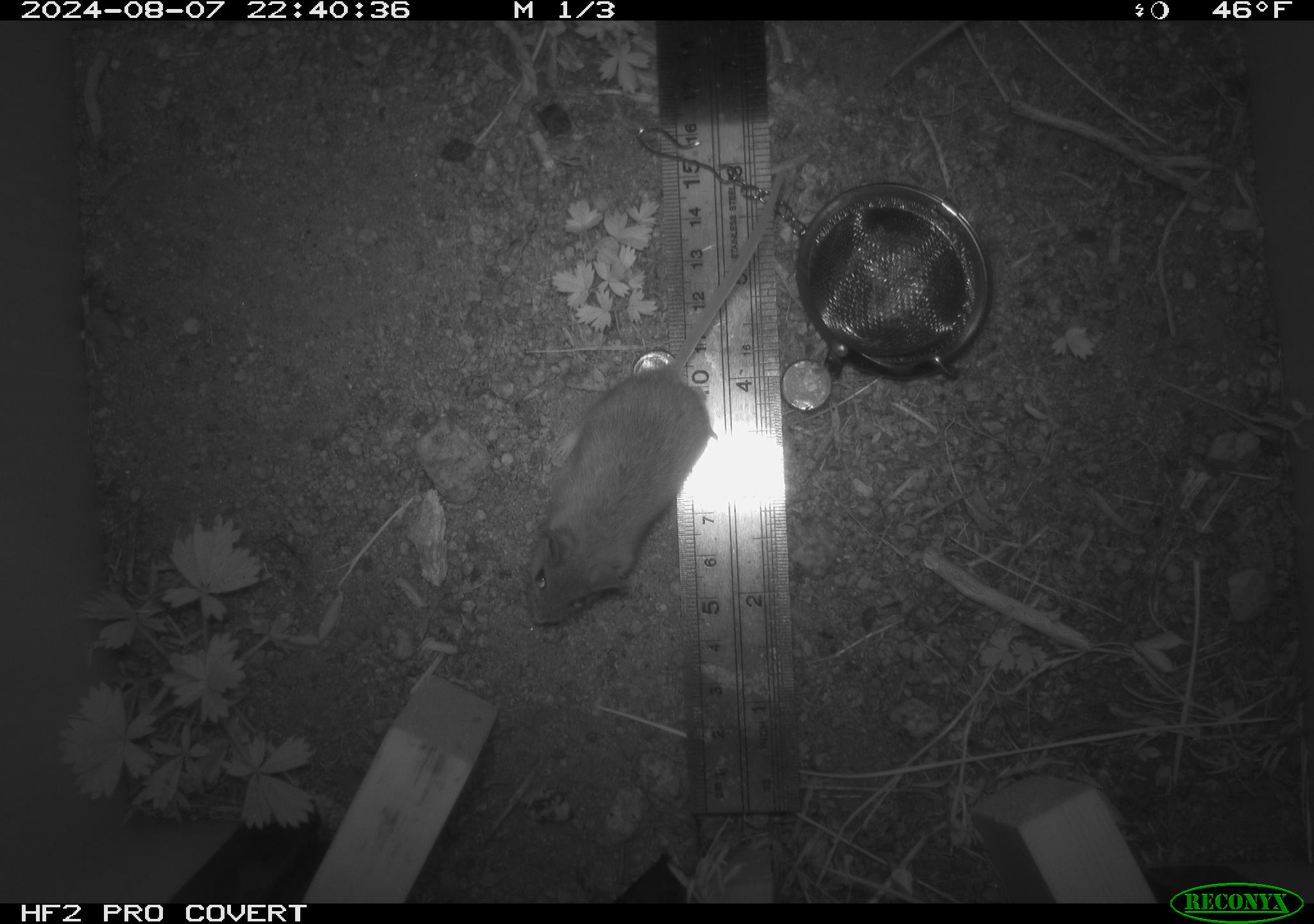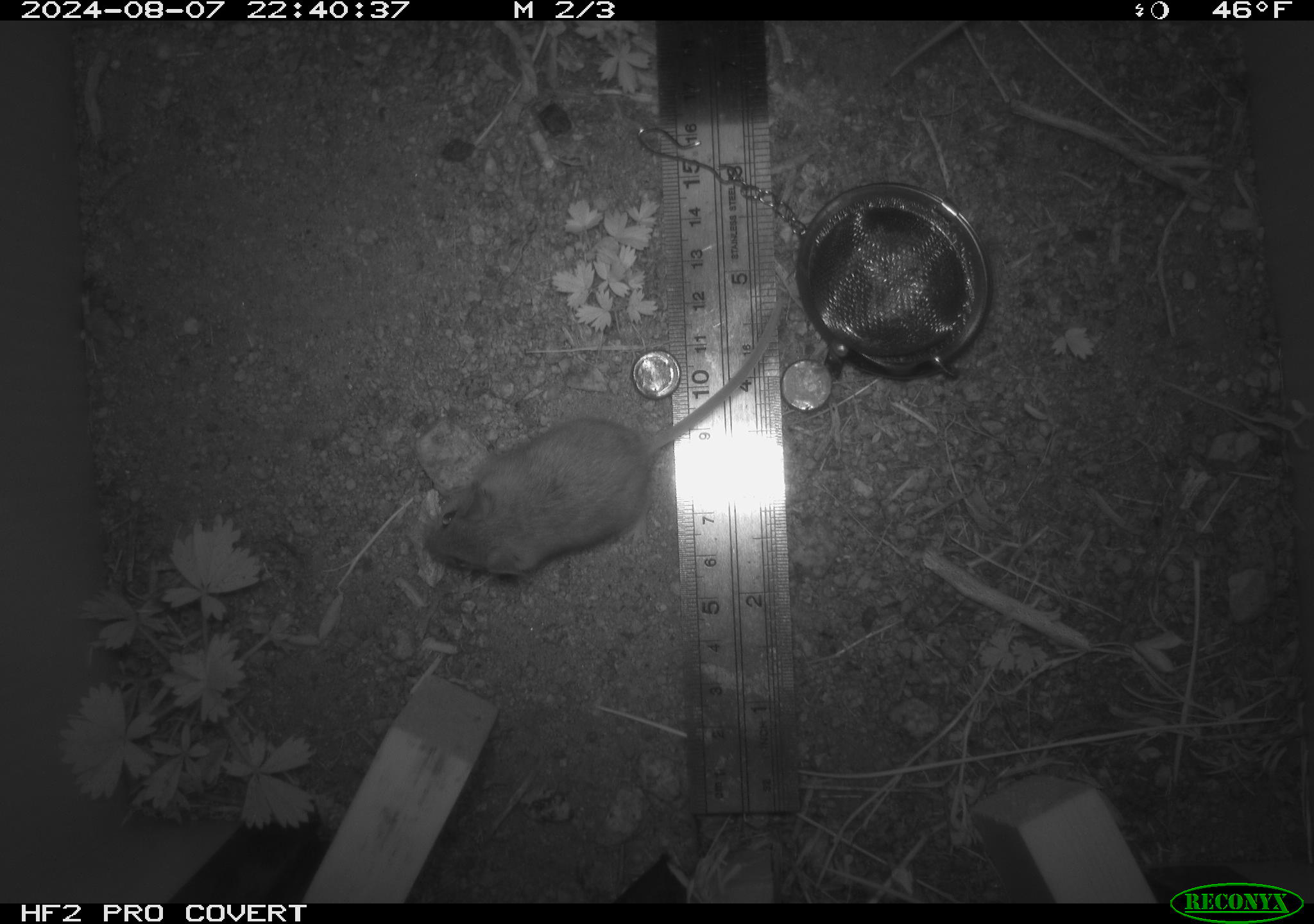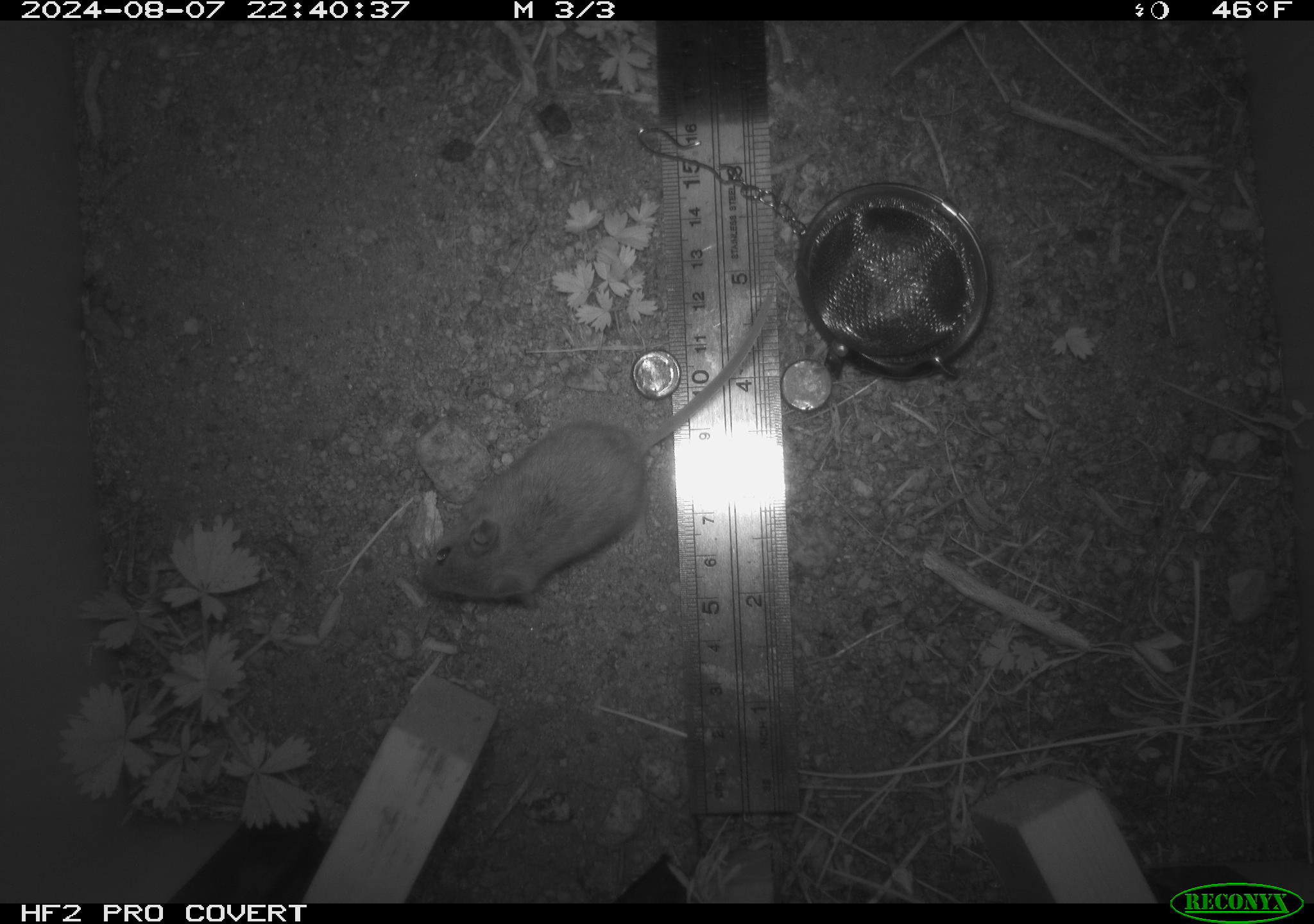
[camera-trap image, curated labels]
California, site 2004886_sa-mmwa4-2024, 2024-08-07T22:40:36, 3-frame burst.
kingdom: Animalia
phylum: Chordata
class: Mammalia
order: Rodentia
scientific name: Rodentia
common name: mouse species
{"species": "mouse species (Rodentia)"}